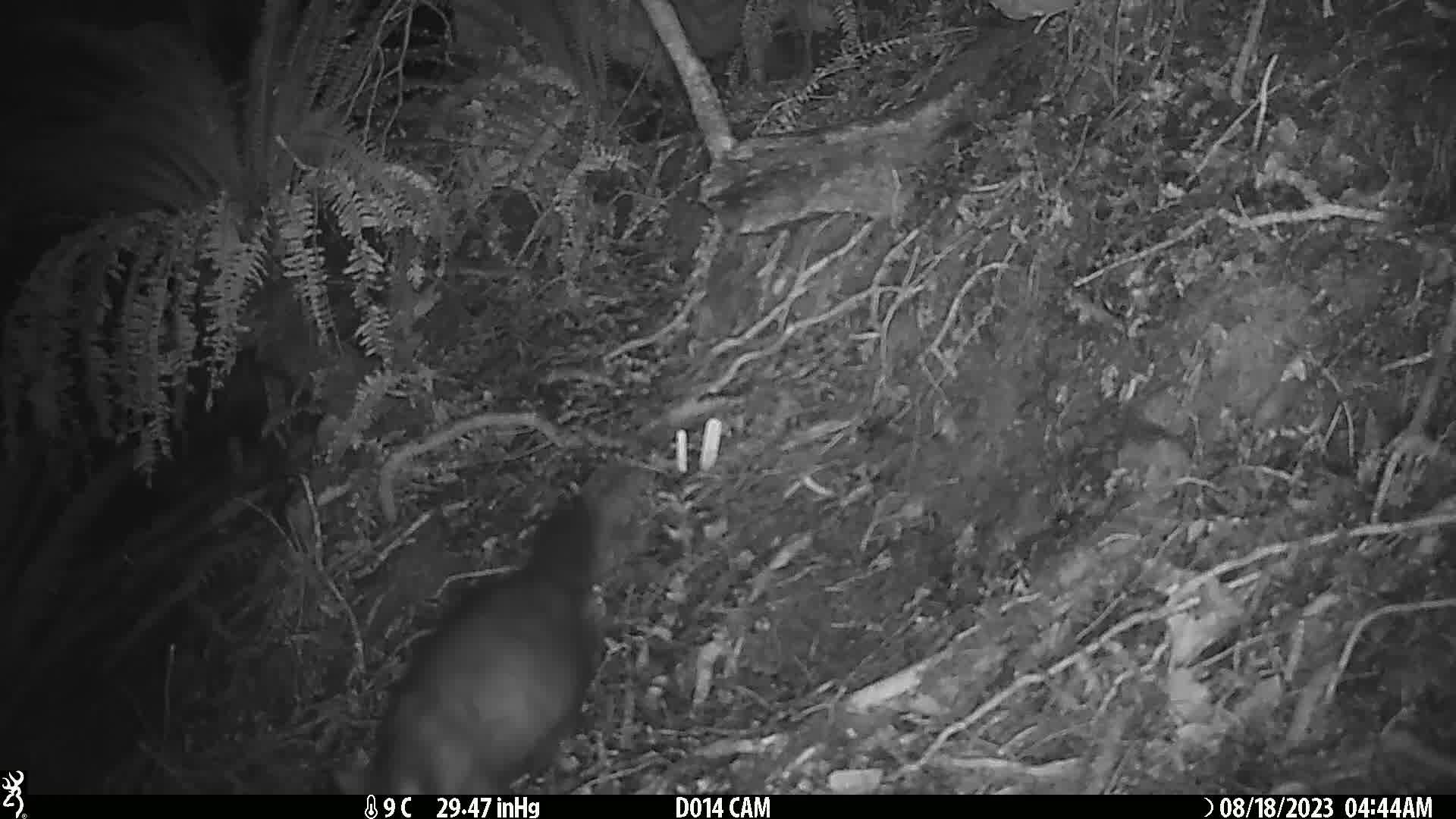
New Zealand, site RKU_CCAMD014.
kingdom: Animalia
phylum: Chordata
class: Mammalia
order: Diprotodontia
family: Phalangeridae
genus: Trichosurus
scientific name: Trichosurus vulpecula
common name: common brushtail possum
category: possum